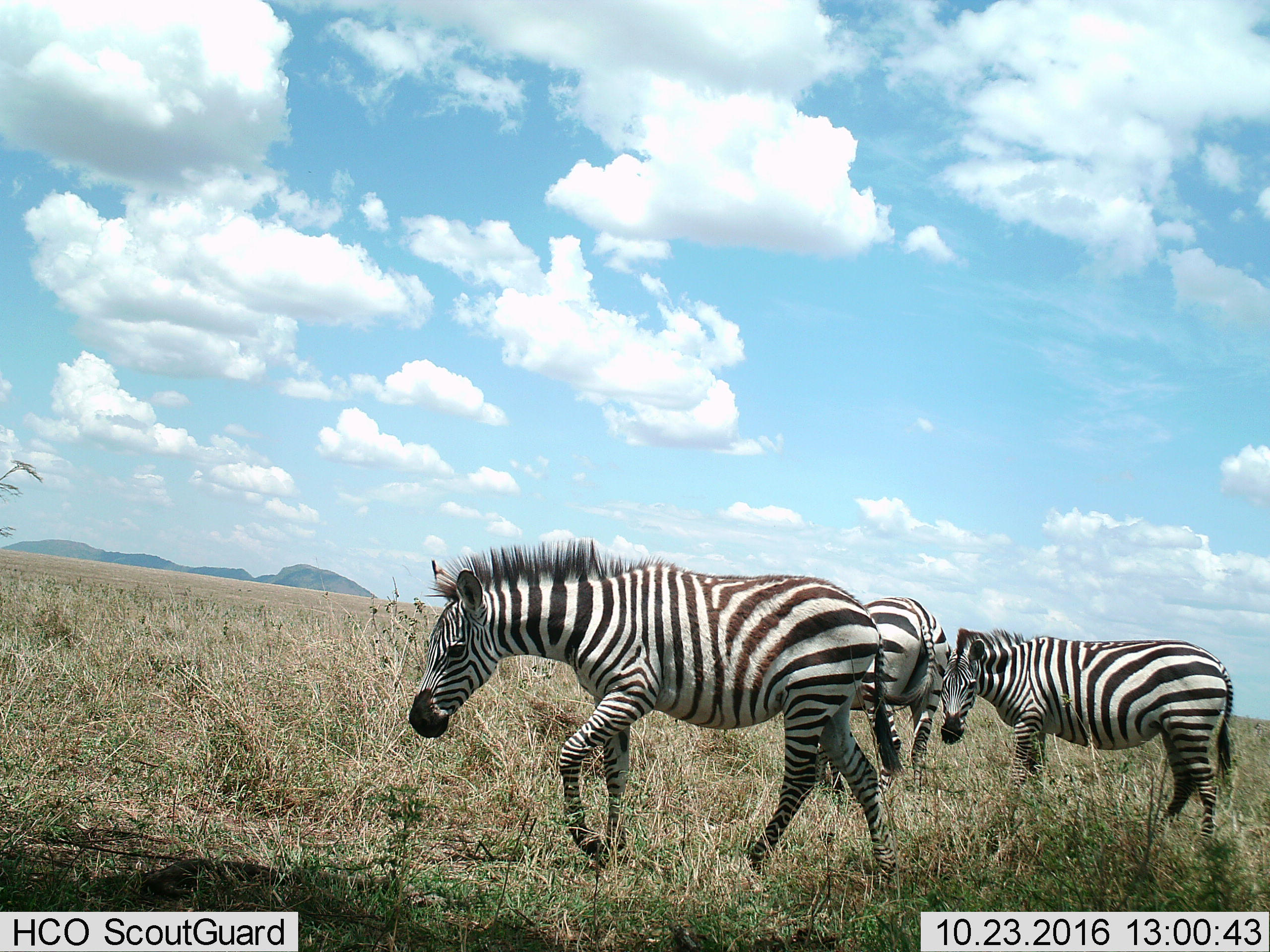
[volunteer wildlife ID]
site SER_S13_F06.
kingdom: Animalia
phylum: Chordata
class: Mammalia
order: Perissodactyla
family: Equidae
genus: Equus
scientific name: Equus quagga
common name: plains zebra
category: zebraplains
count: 3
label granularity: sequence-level